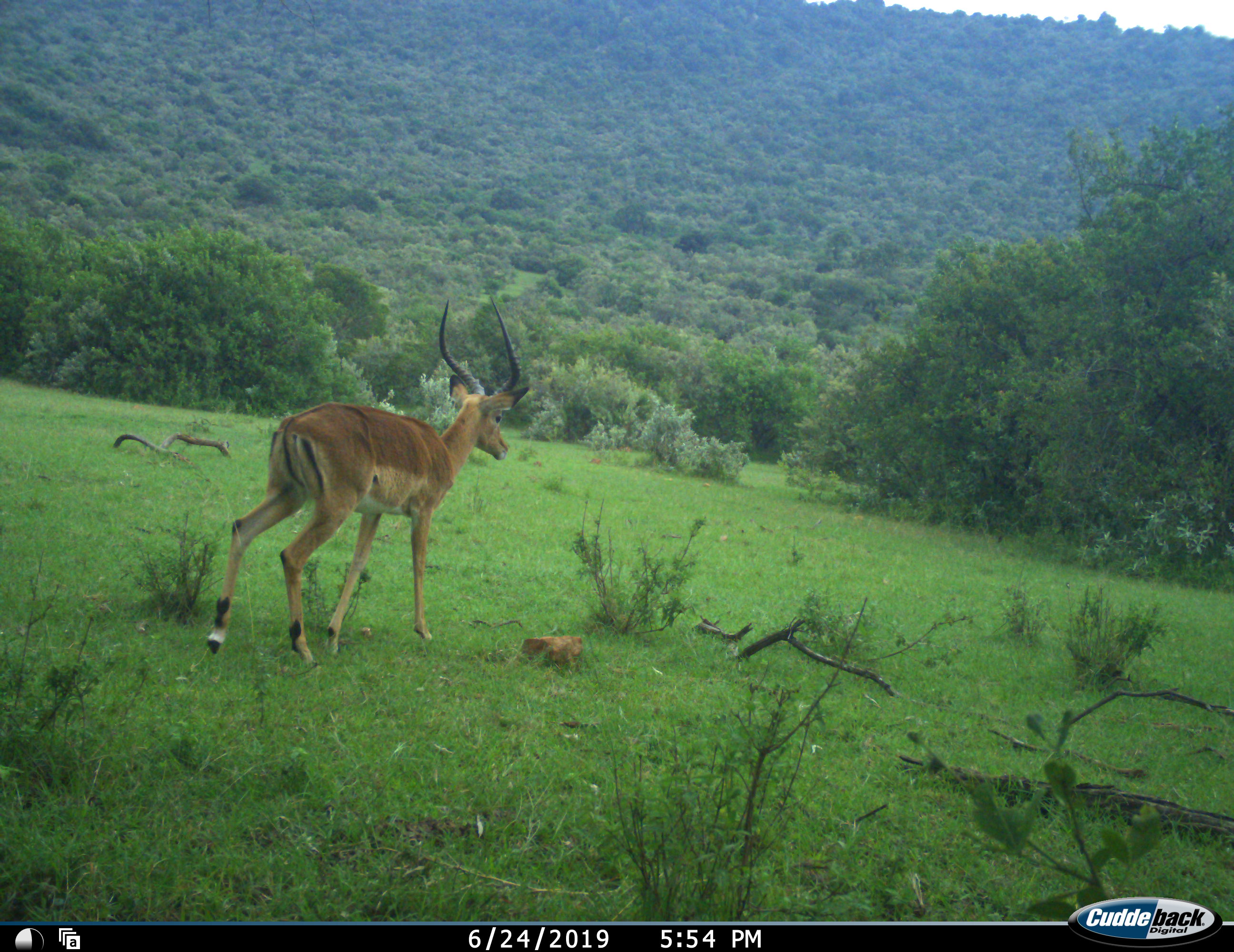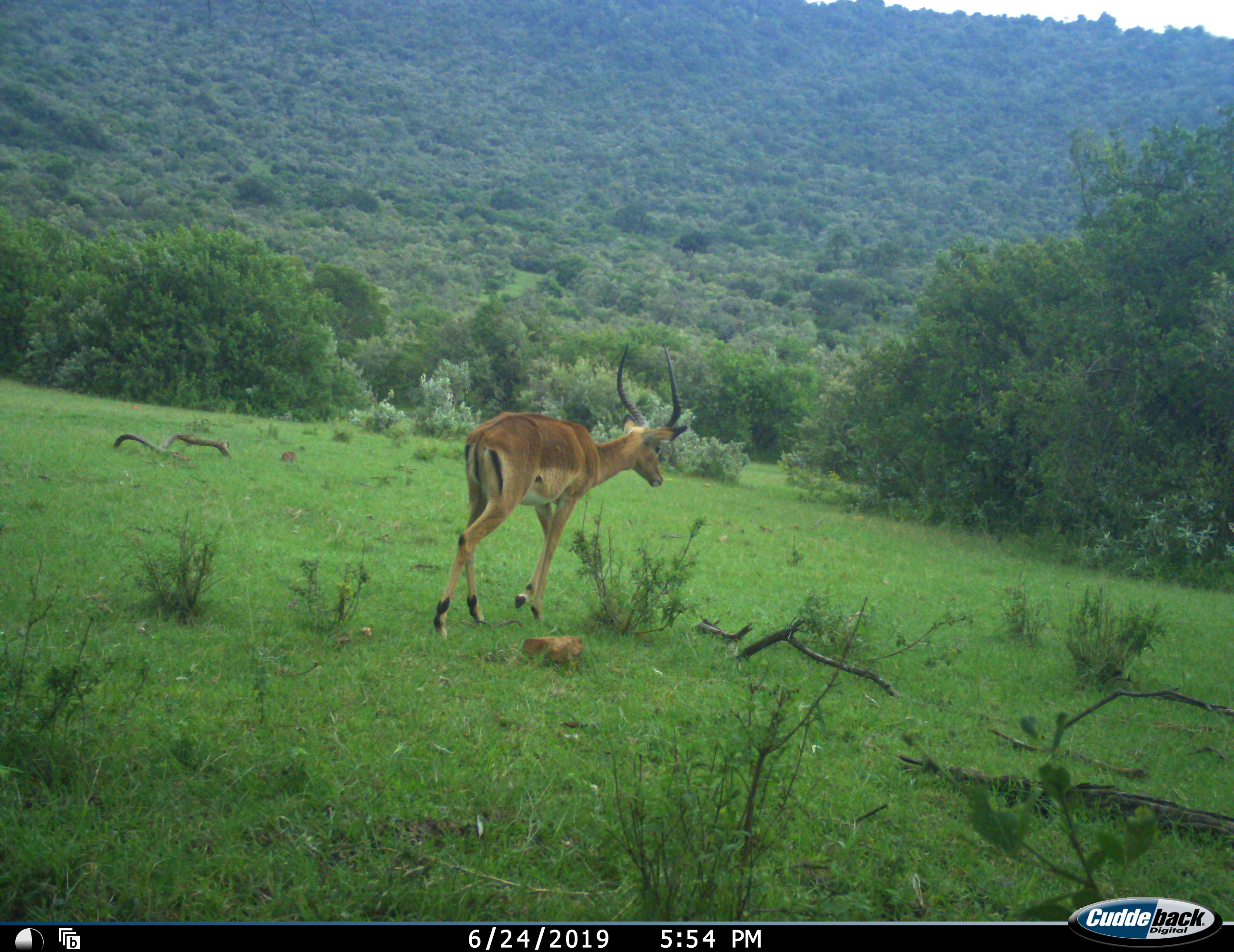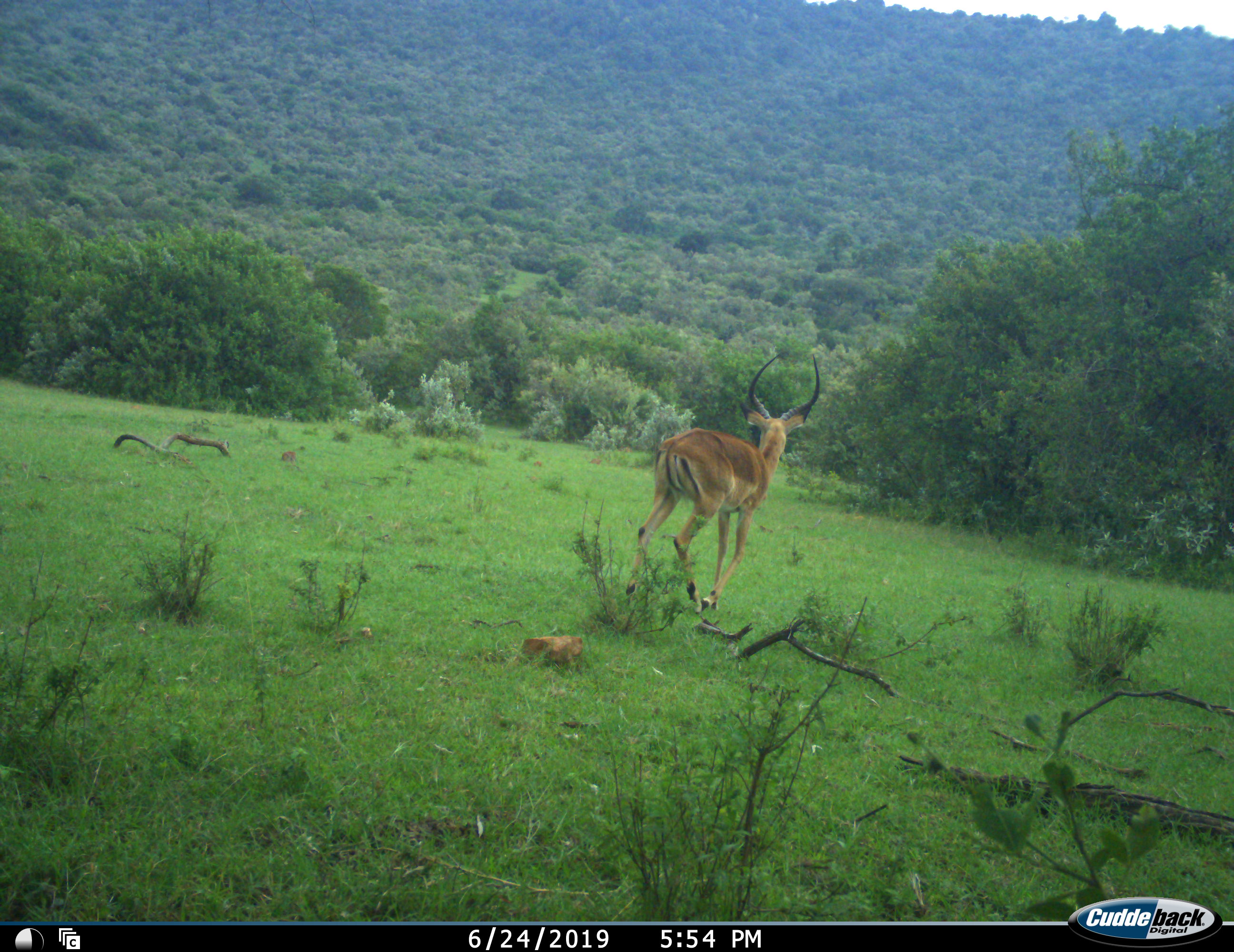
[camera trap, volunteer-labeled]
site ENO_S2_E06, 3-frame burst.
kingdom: Animalia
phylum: Chordata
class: Mammalia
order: Artiodactyla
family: Bovidae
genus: Aepyceros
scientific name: Aepyceros melampus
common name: impala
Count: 1.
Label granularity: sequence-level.